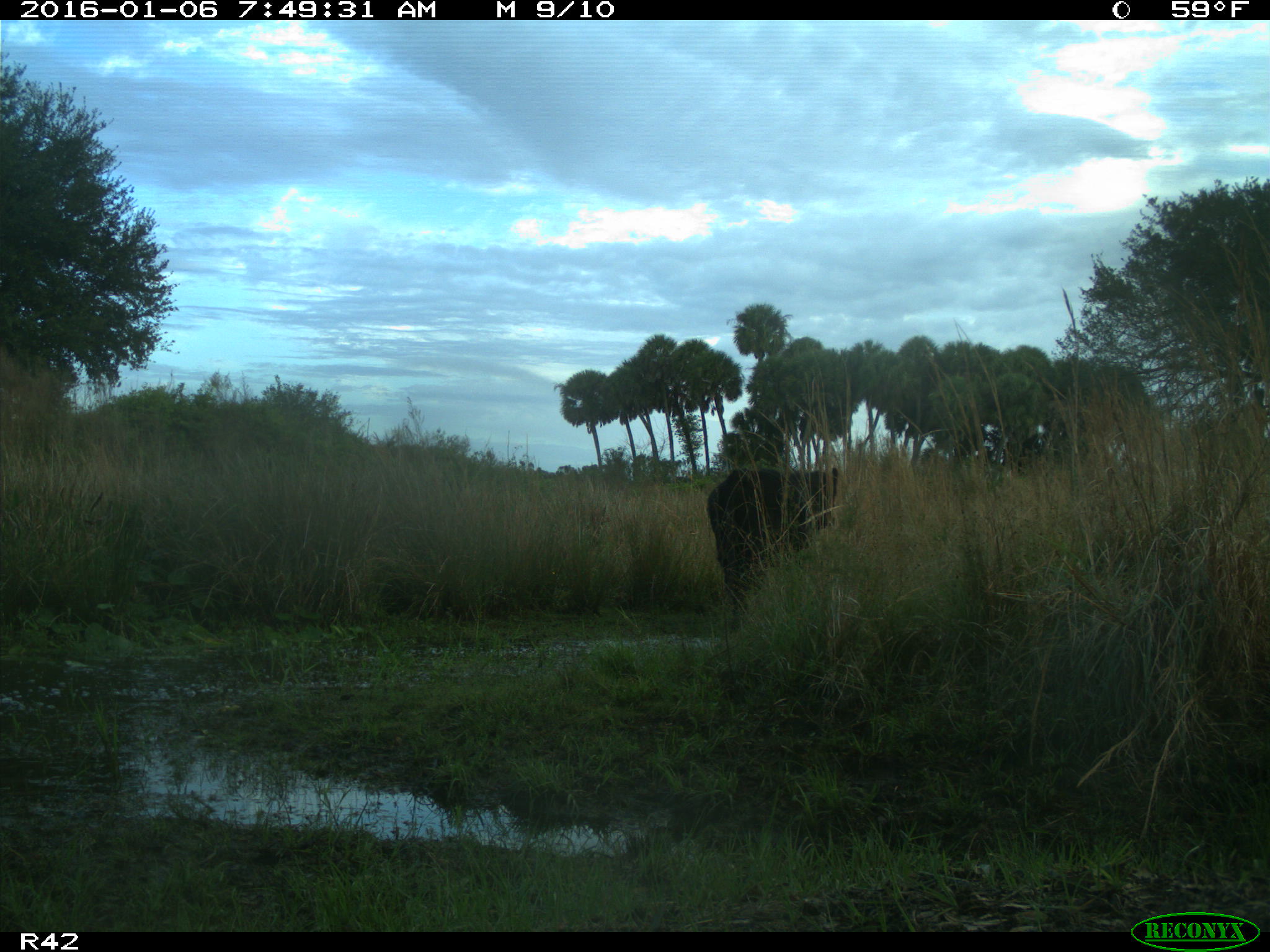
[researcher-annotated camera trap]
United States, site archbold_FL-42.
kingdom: Animalia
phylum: Chordata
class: Mammalia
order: Artiodactyla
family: Bovidae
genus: Bos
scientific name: Bos taurus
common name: domestic cow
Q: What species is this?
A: Bos taurus (domestic cow).